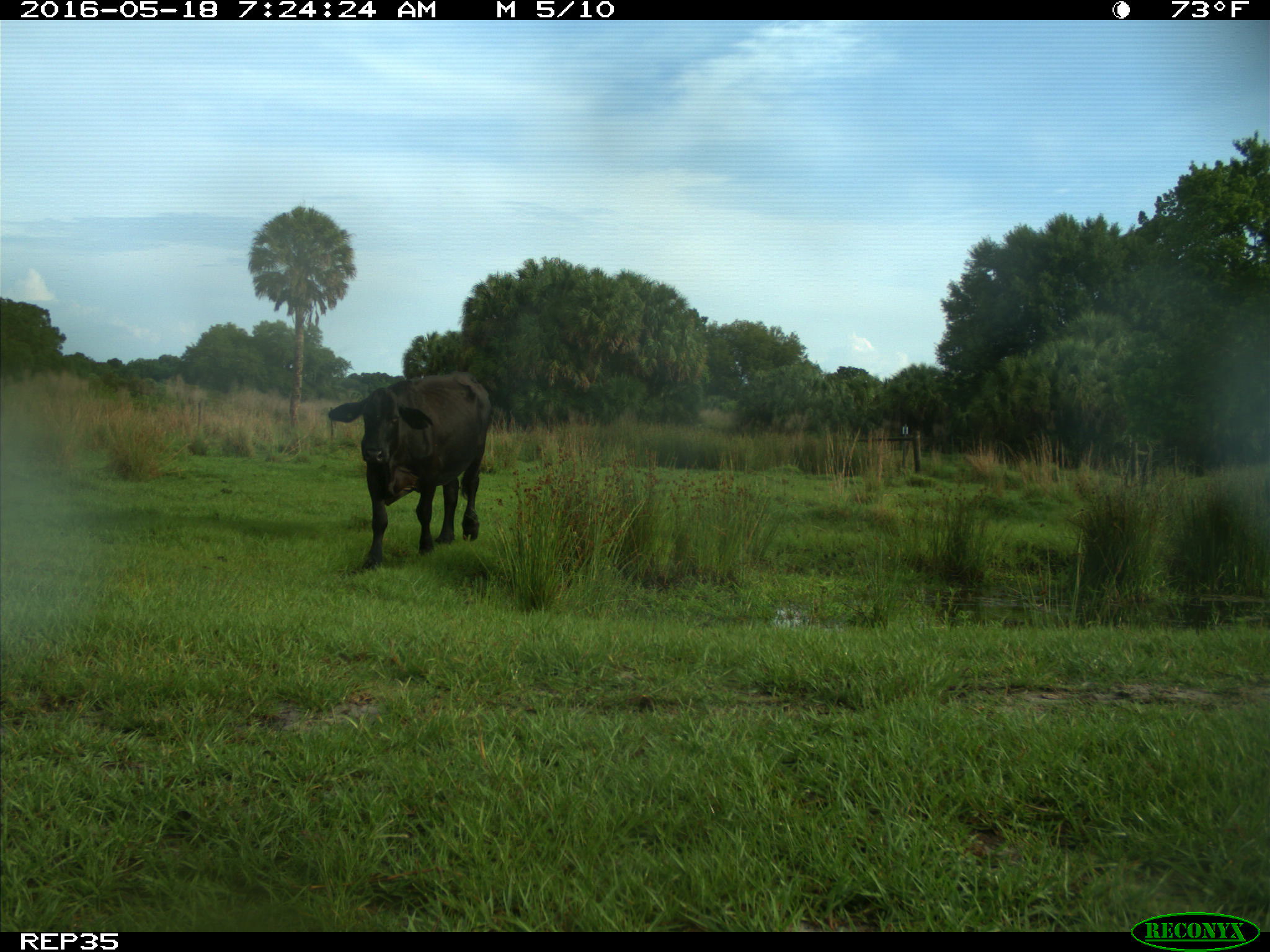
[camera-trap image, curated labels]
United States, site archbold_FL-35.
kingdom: Animalia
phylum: Chordata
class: Mammalia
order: Artiodactyla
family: Bovidae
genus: Bos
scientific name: Bos taurus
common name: domestic cow